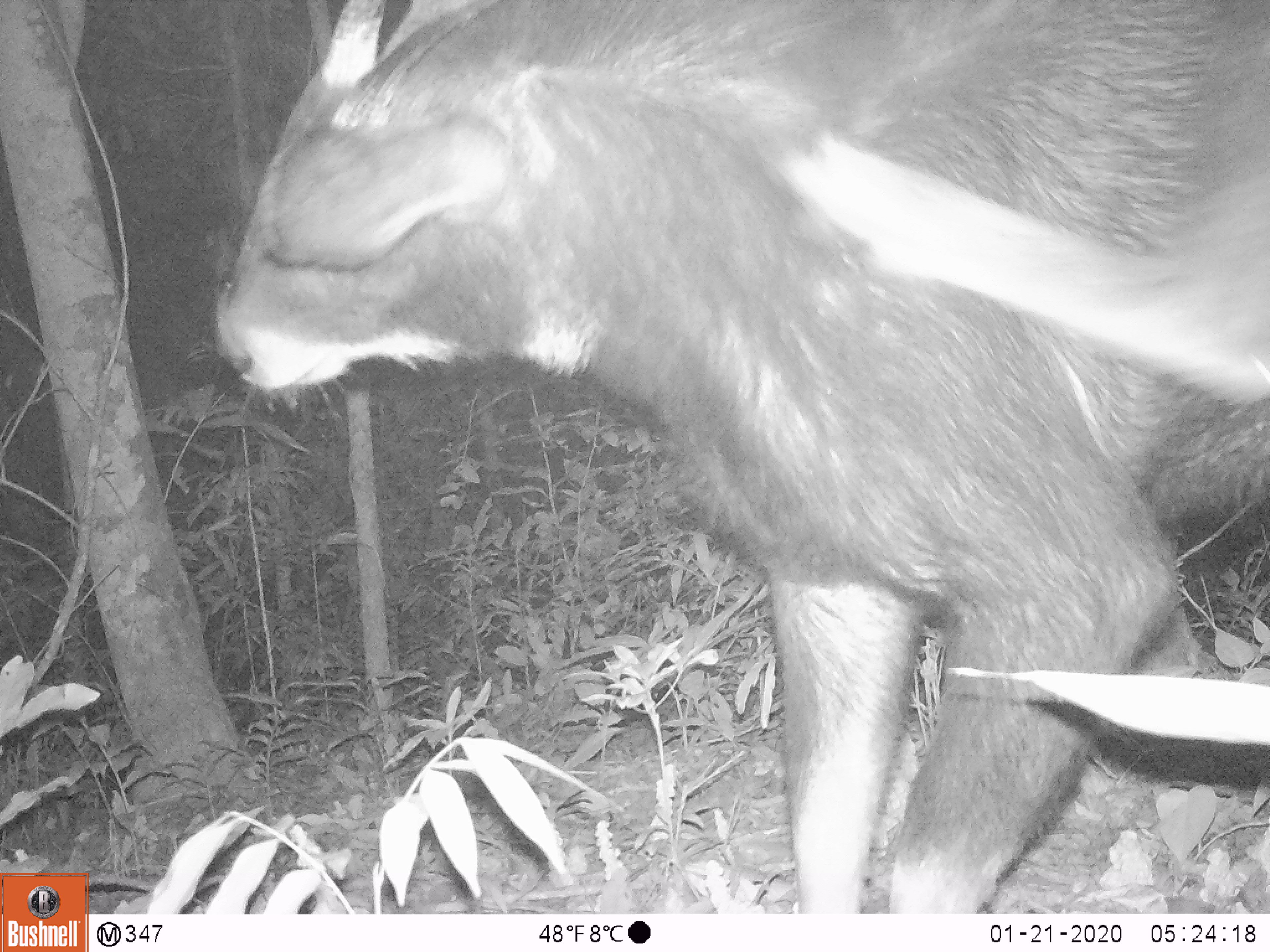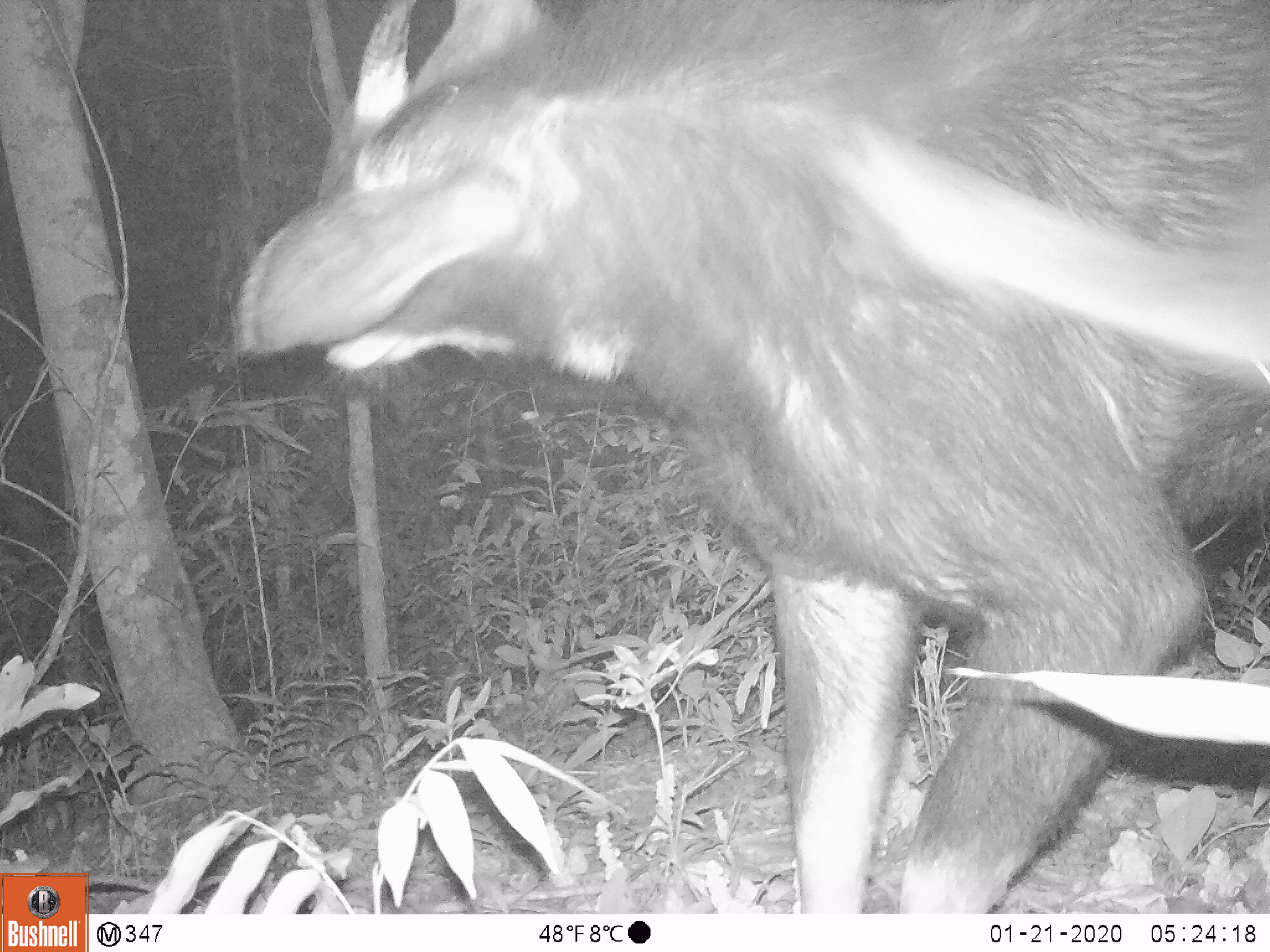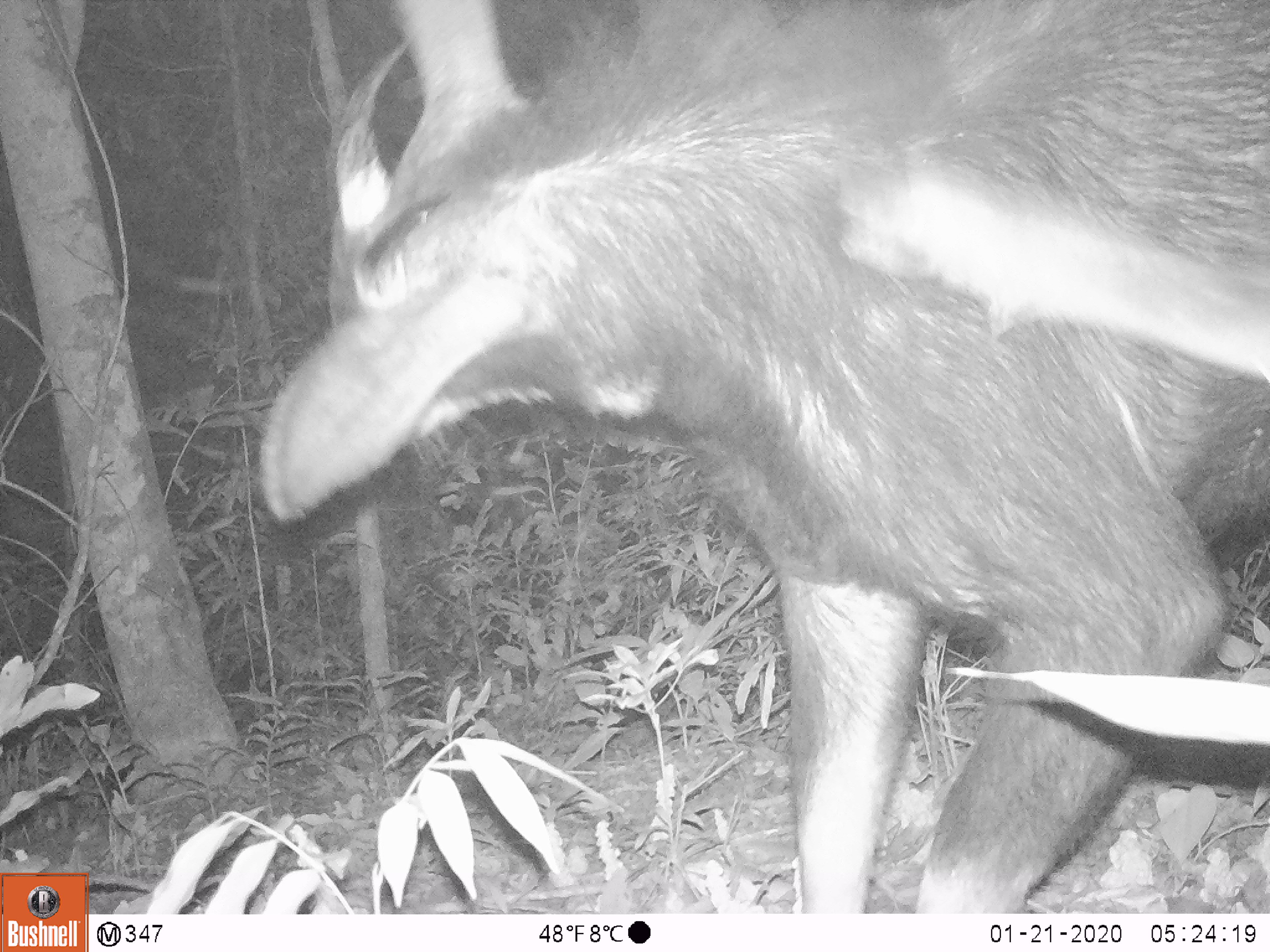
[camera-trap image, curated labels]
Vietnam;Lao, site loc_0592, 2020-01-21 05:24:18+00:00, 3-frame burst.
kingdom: Animalia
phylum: Chordata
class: Mammalia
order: Artiodactyla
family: Bovidae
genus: Capricornis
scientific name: Capricornis sumatraensis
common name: chinese serow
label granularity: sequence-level